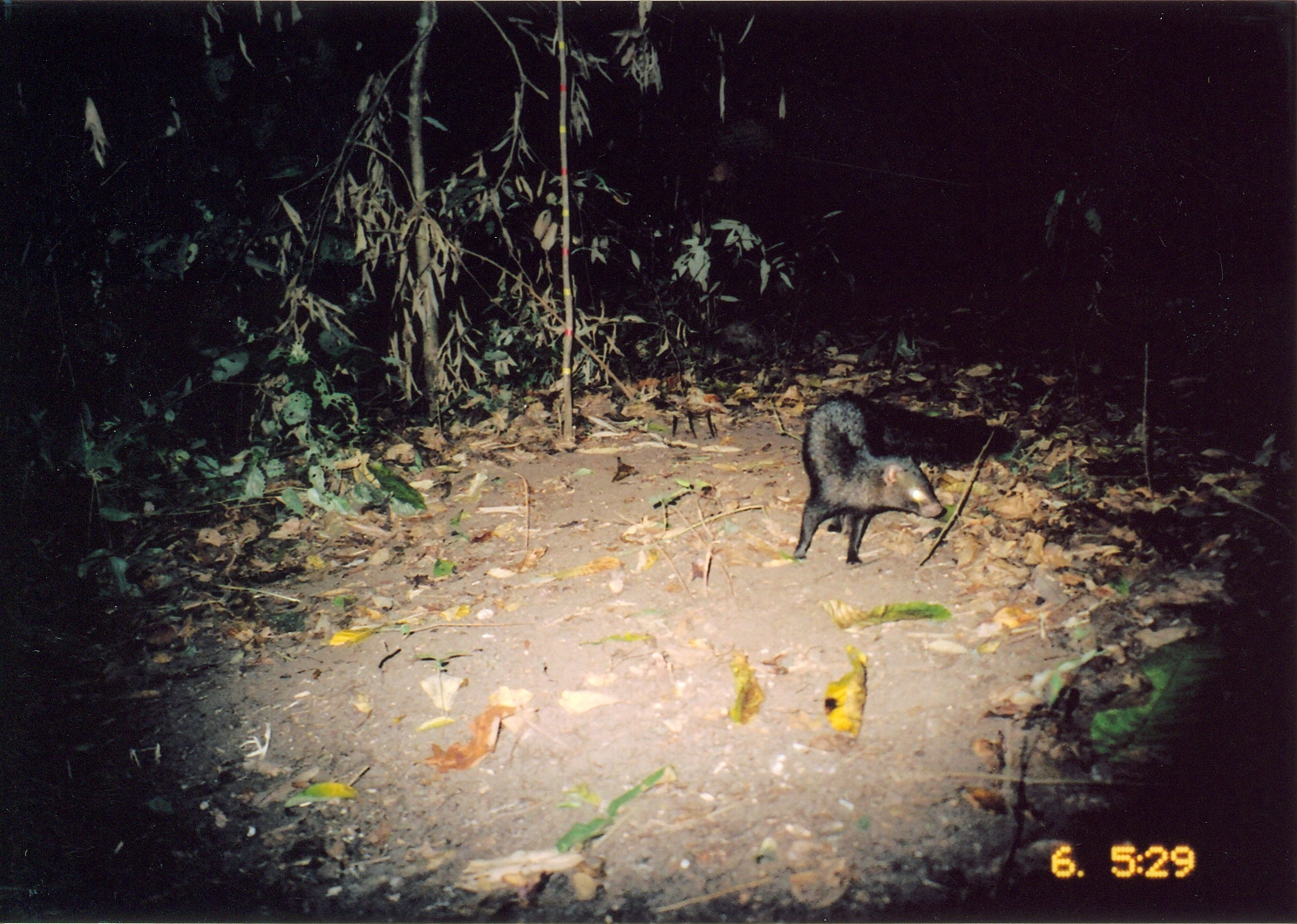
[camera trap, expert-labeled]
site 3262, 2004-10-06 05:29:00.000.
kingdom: Animalia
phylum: Chordata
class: Mammalia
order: Carnivora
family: Herpestidae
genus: Bdeogale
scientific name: Bdeogale crassicauda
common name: bushy-tailed mongoose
Bdeogale crassicauda (bushy-tailed mongoose), count 1.